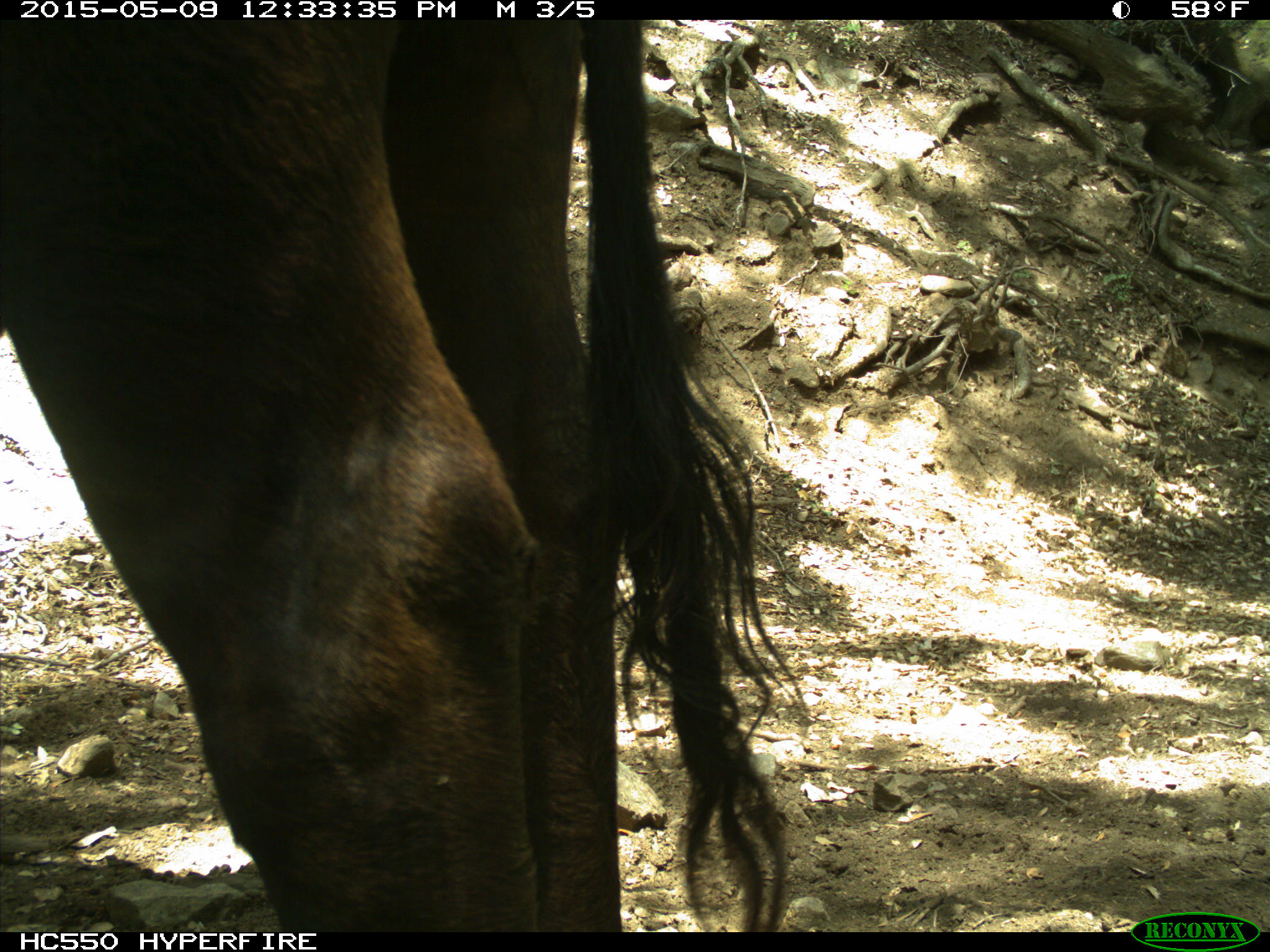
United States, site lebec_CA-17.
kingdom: Animalia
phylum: Chordata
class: Mammalia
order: Artiodactyla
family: Bovidae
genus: Bos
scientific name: Bos taurus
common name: domestic cow